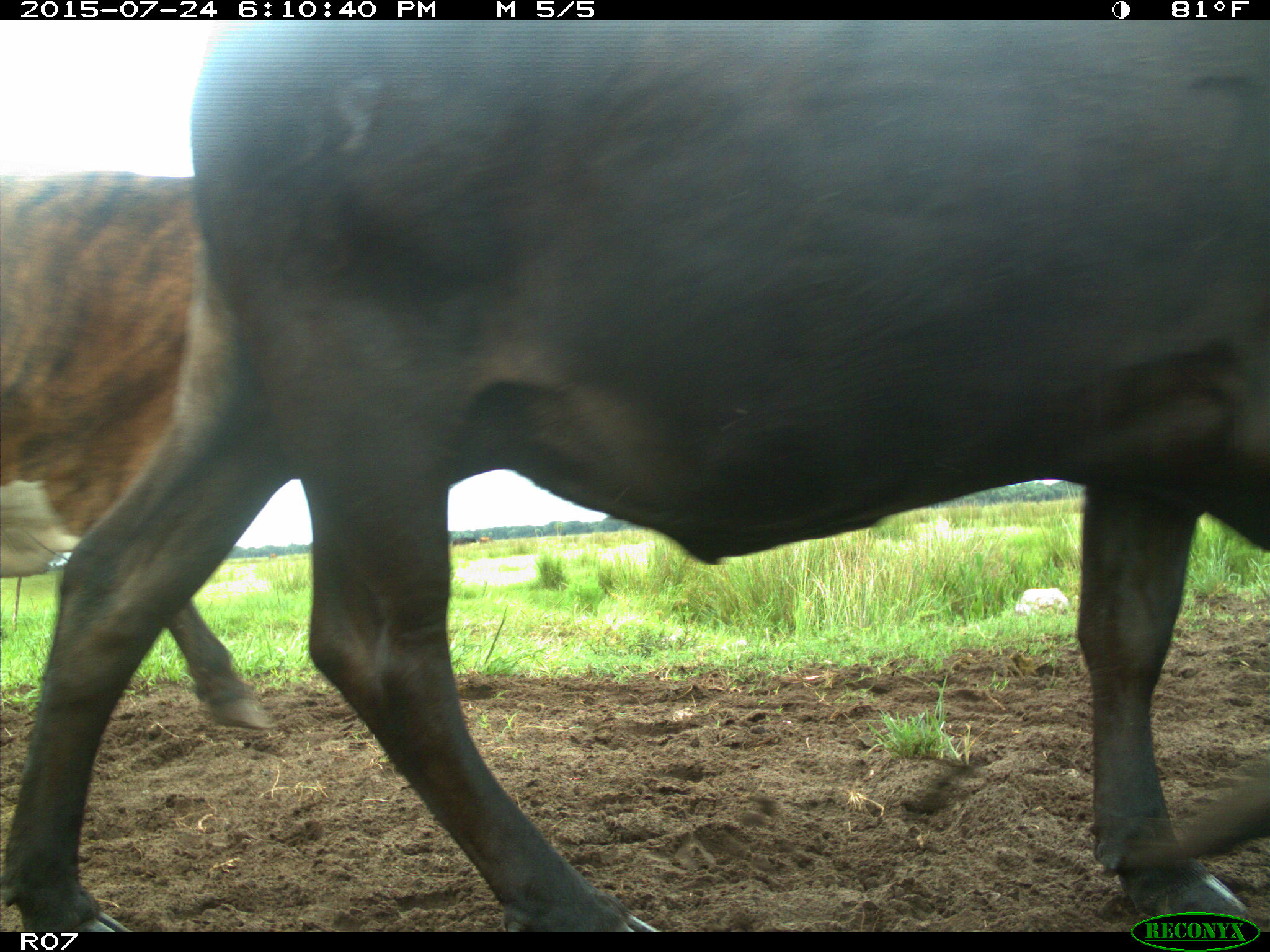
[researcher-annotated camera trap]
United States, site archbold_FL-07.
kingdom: Animalia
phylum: Chordata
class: Mammalia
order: Artiodactyla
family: Bovidae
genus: Bos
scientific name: Bos taurus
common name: domestic cow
Bos taurus (domestic cow).